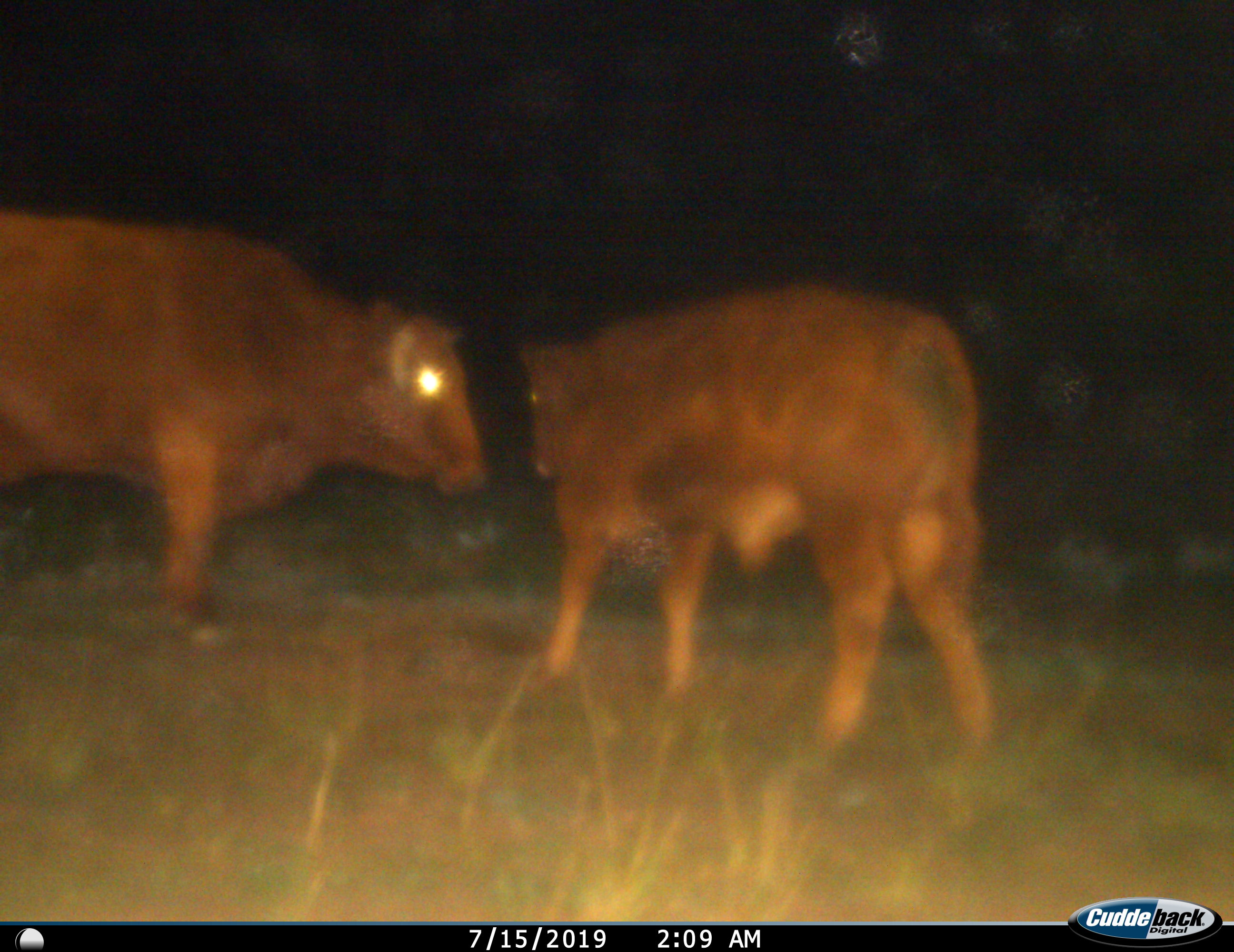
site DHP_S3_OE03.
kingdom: Animalia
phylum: Chordata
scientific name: Vertebrata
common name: domestic animal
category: domesticanimal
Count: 2.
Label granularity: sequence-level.